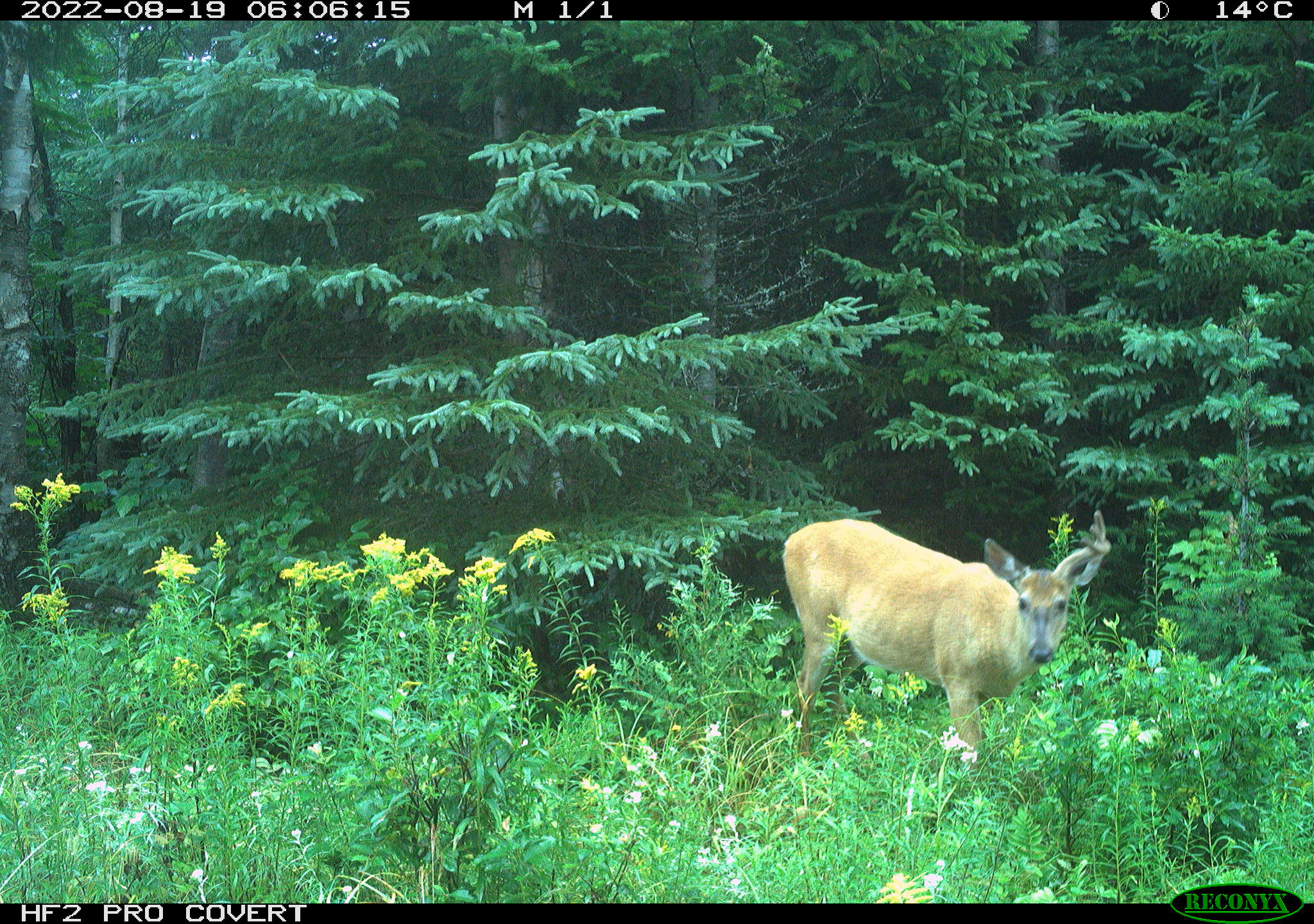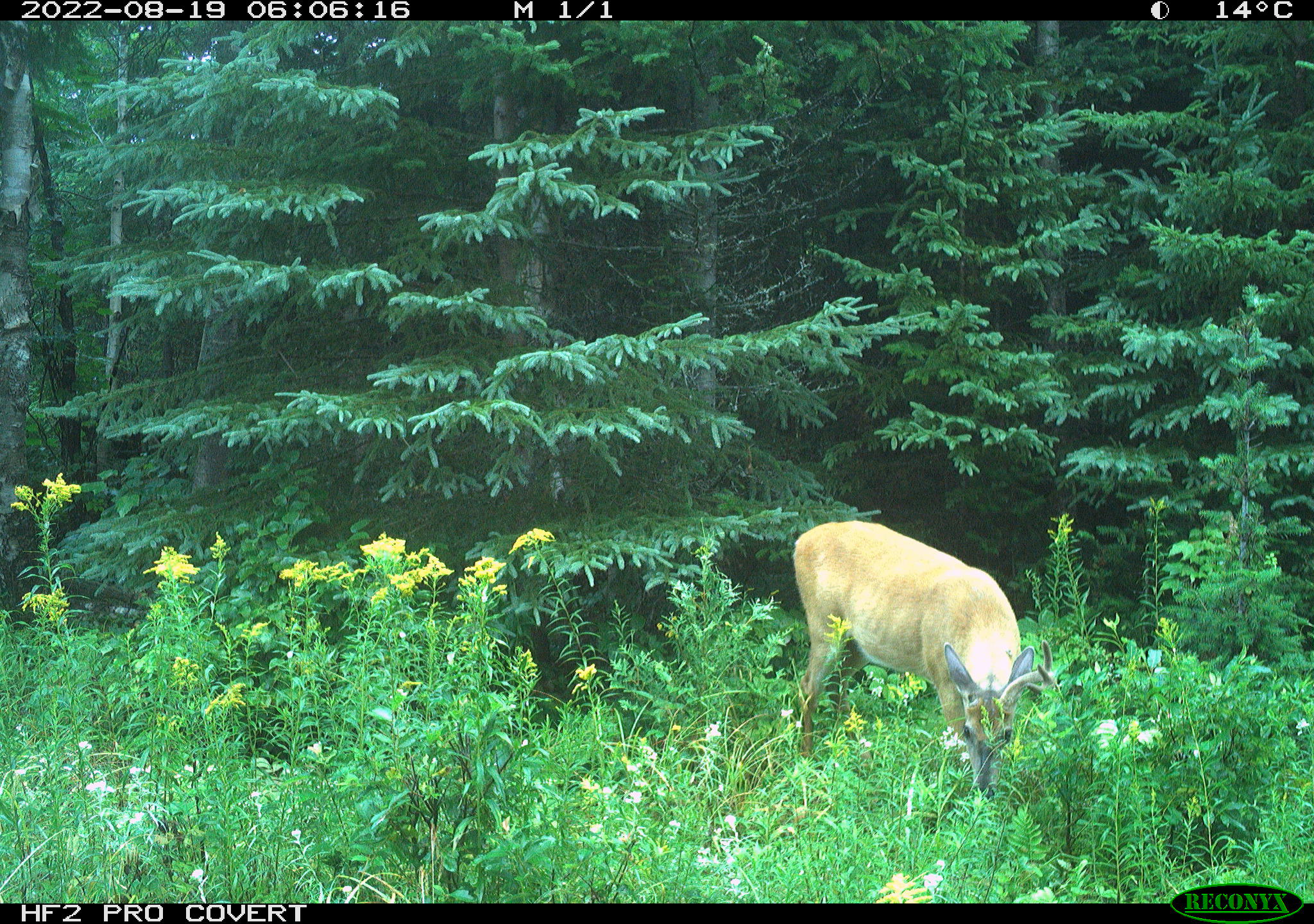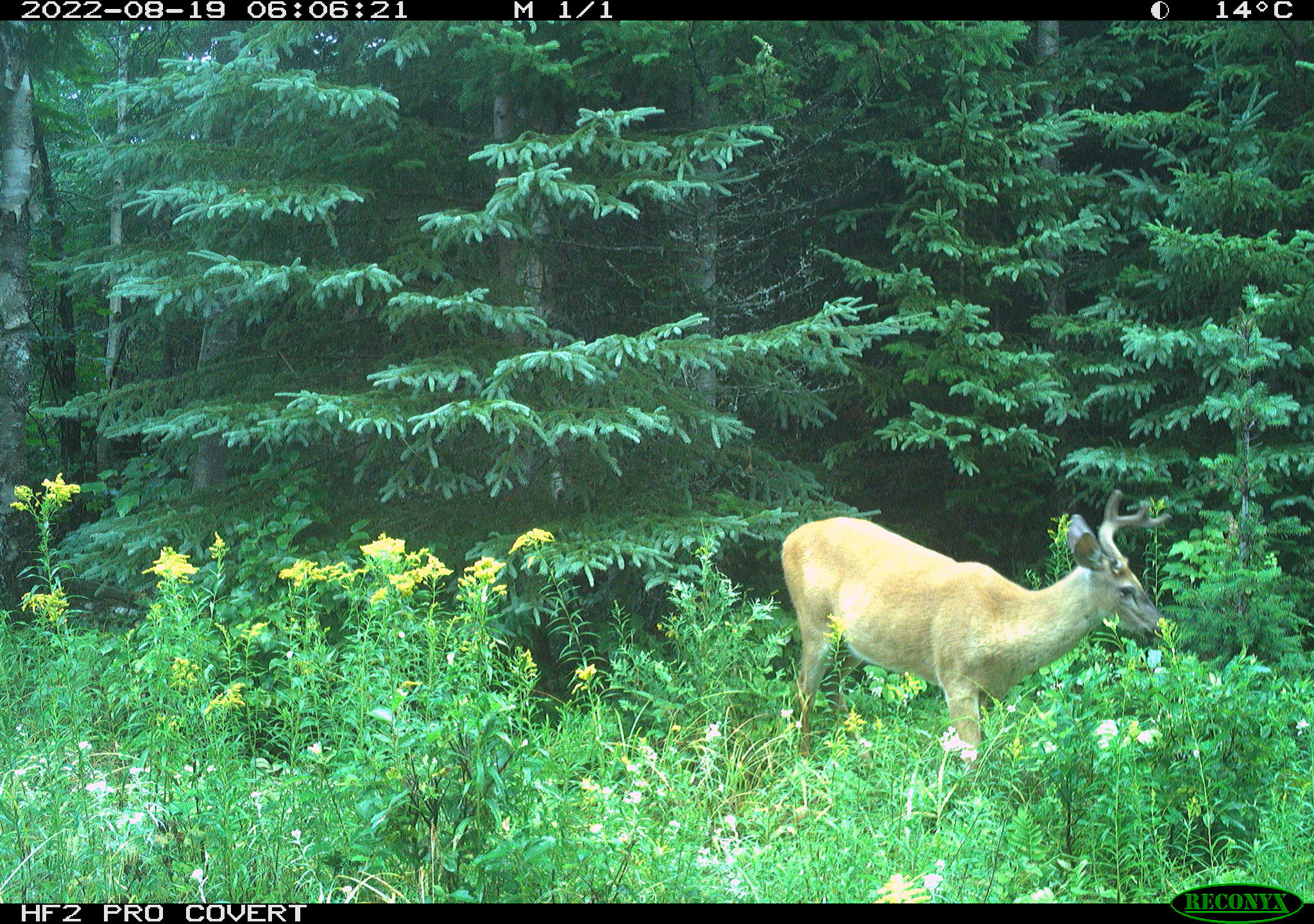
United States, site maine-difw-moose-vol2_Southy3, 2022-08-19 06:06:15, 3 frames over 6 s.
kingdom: Animalia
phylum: Chordata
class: Mammalia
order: Artiodactyla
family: Cervidae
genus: Odocoileus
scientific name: Odocoileus virginianus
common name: white-tailed deer